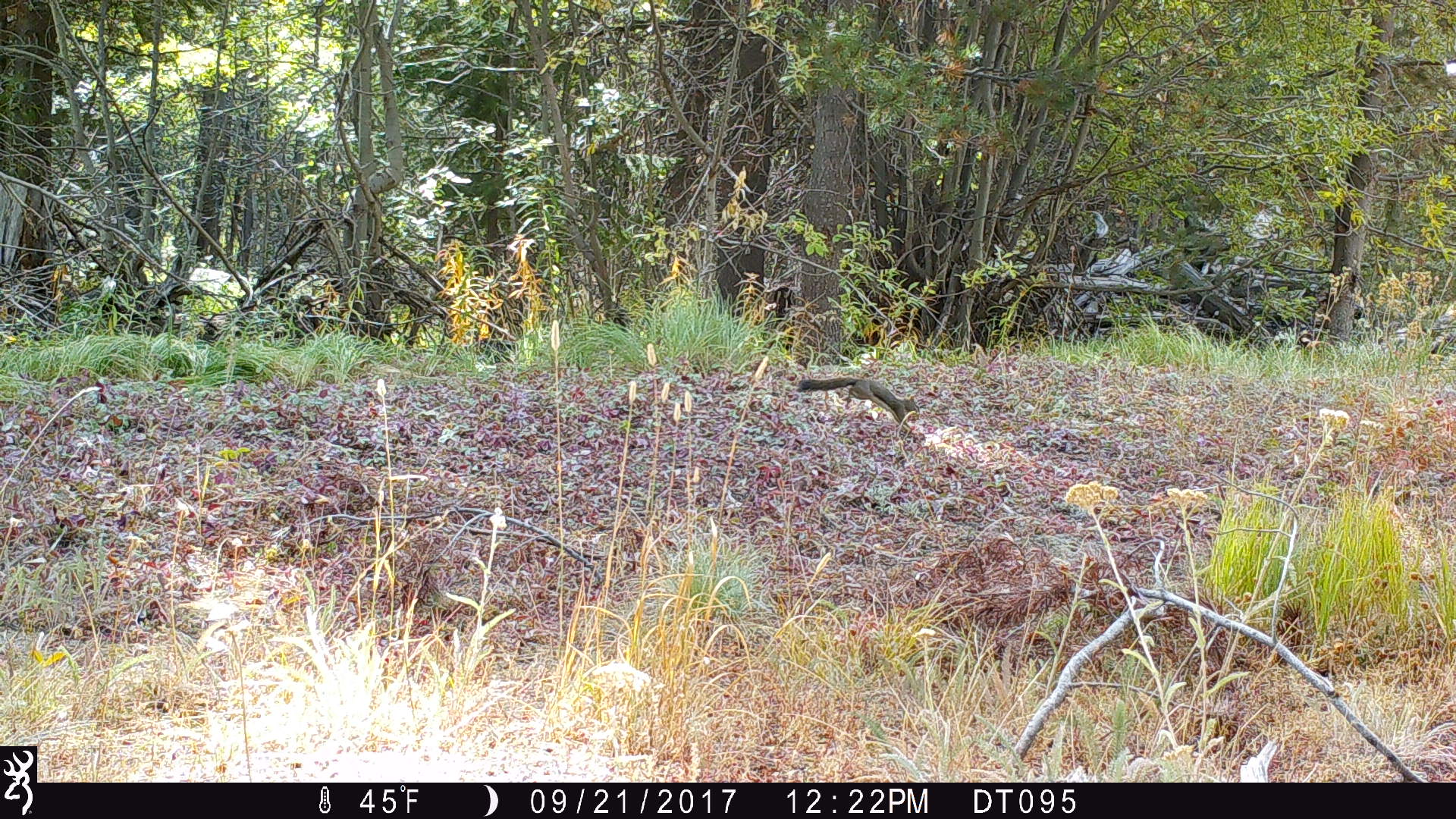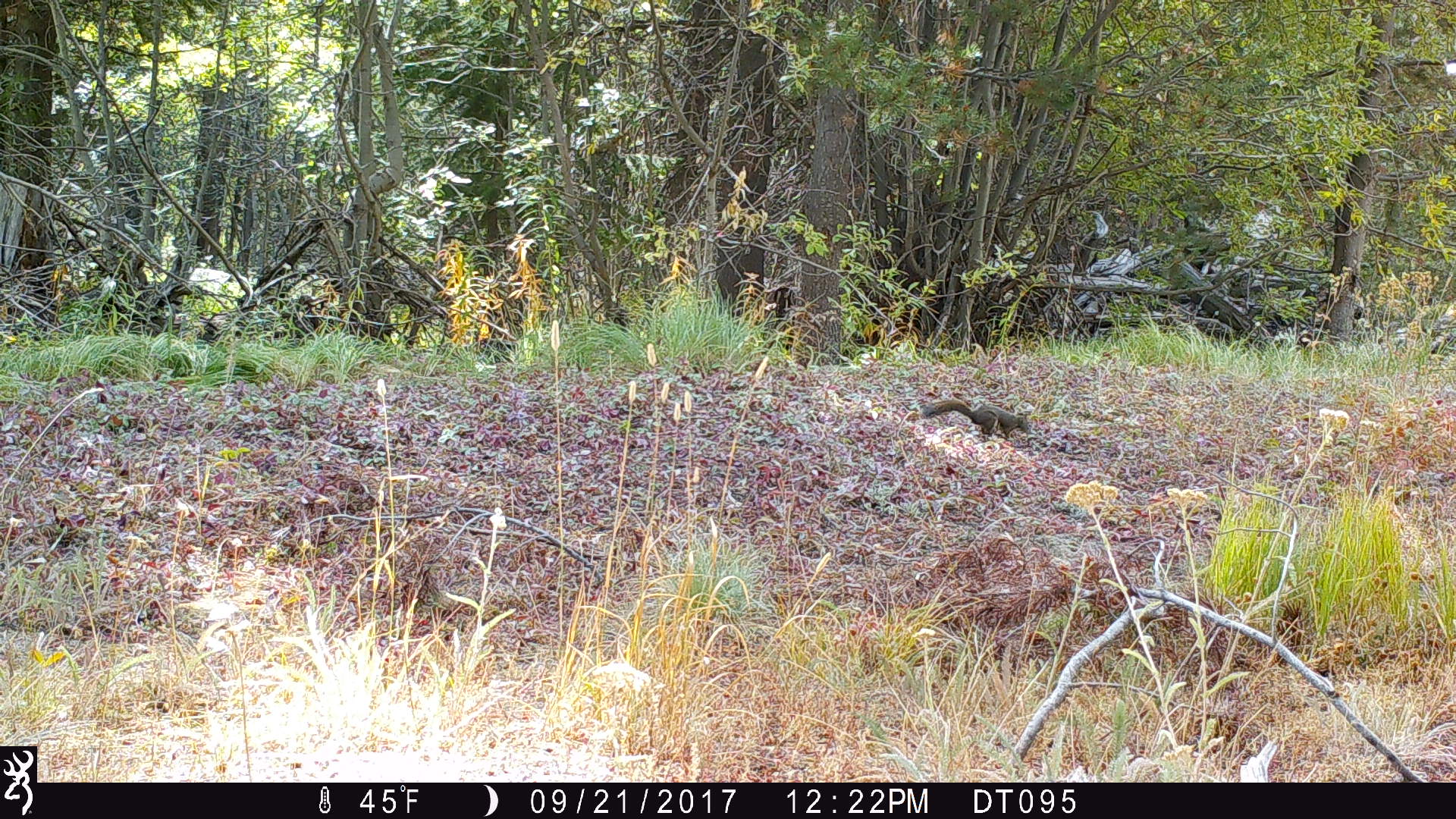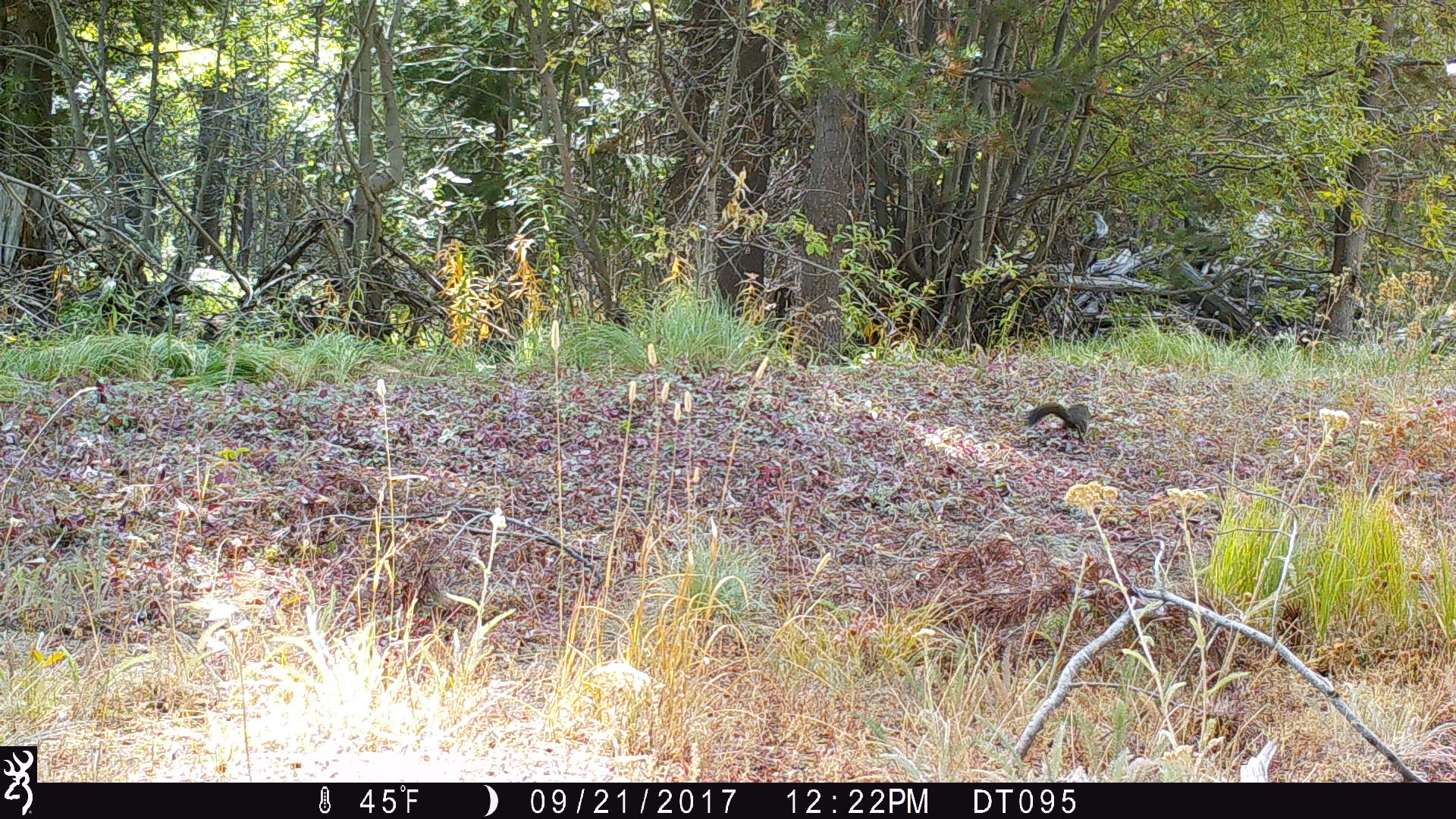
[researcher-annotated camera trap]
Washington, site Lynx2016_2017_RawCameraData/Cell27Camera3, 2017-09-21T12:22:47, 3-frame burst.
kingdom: Animalia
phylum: Chordata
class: Mammalia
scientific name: Mammalia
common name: small mammal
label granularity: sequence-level